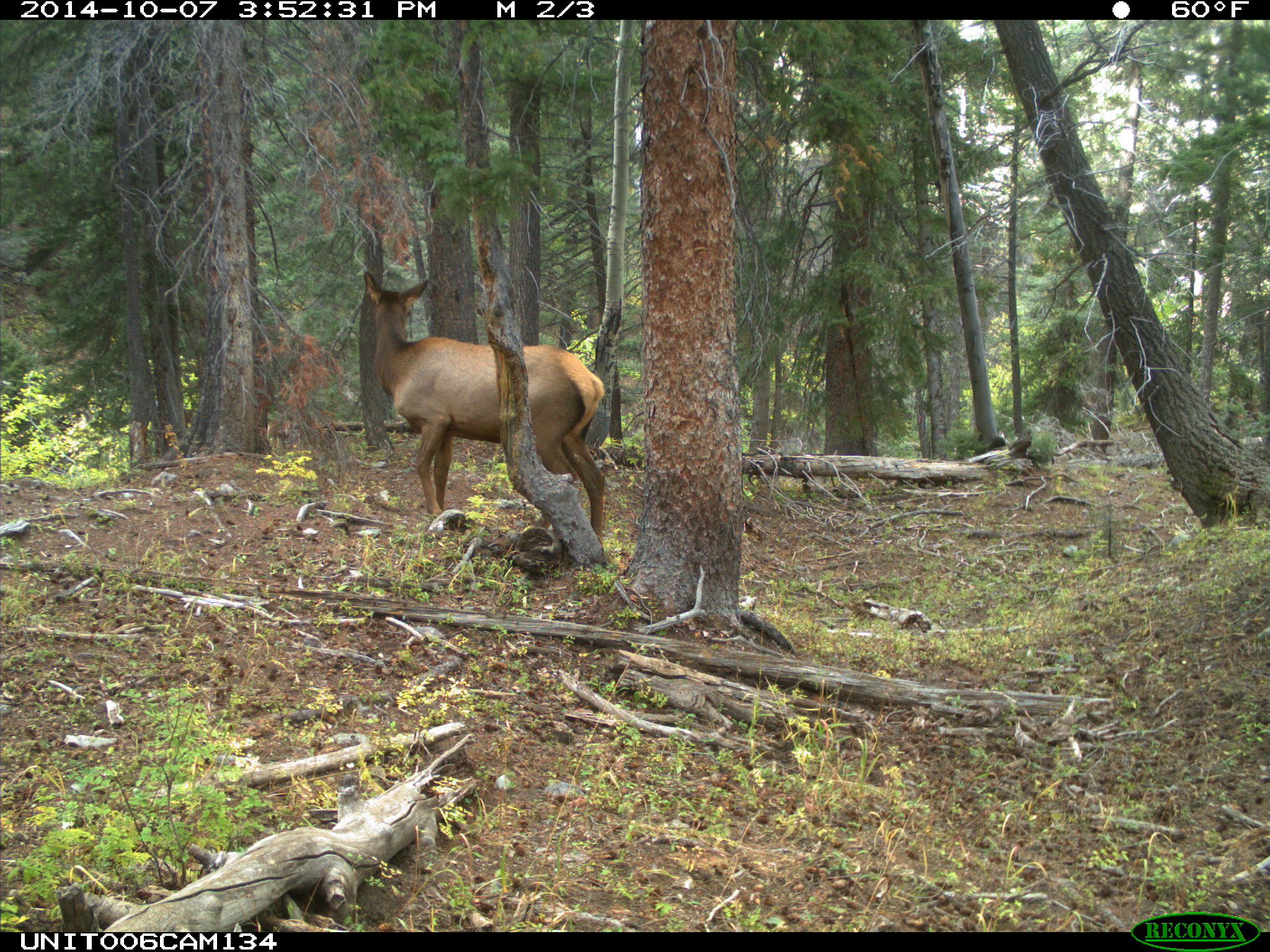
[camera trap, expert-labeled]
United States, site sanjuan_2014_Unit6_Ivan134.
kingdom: Animalia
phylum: Chordata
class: Mammalia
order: Artiodactyla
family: Cervidae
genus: Cervus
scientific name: Cervus elaphus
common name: red deer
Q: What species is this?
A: Cervus elaphus (red deer).